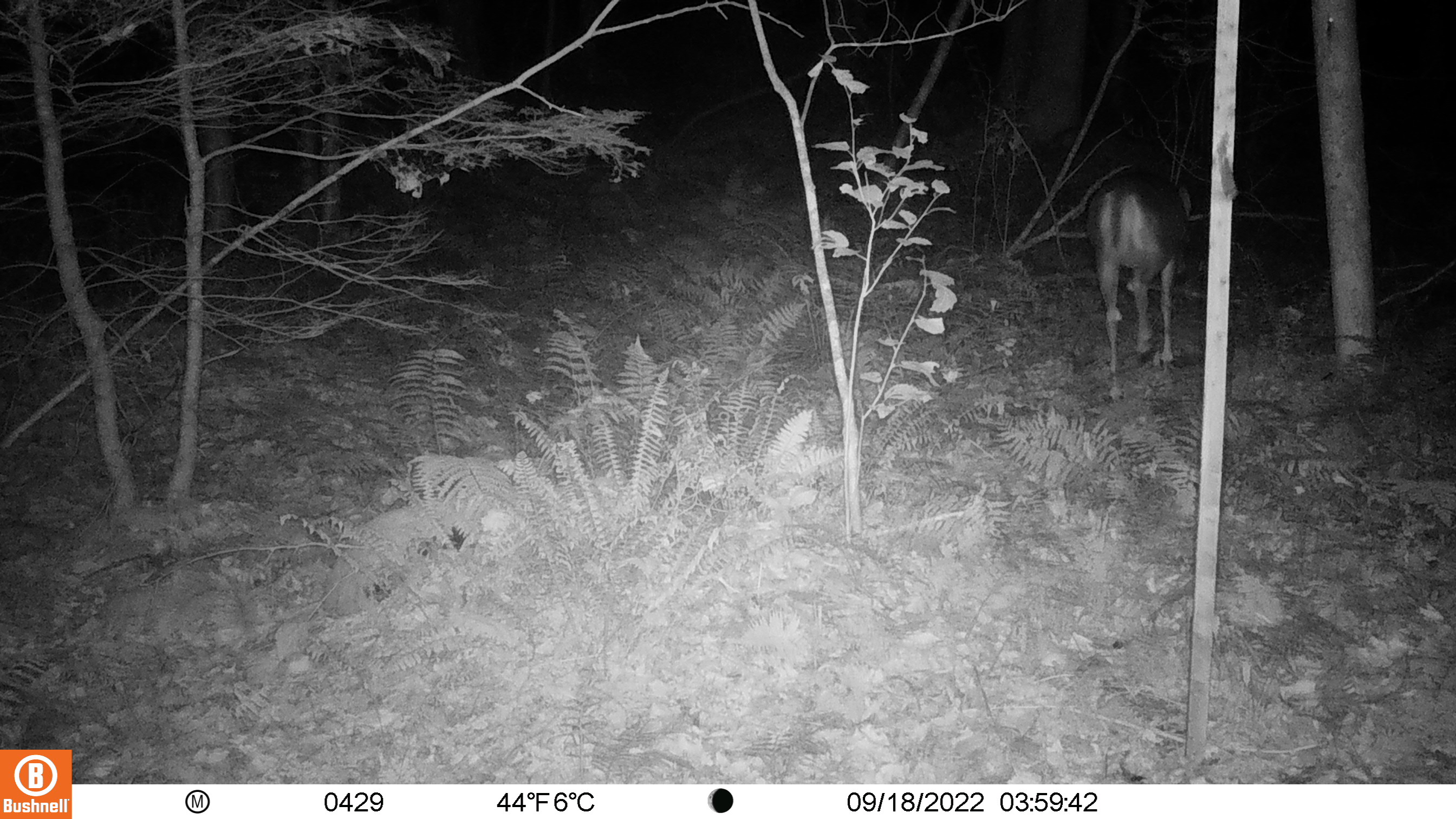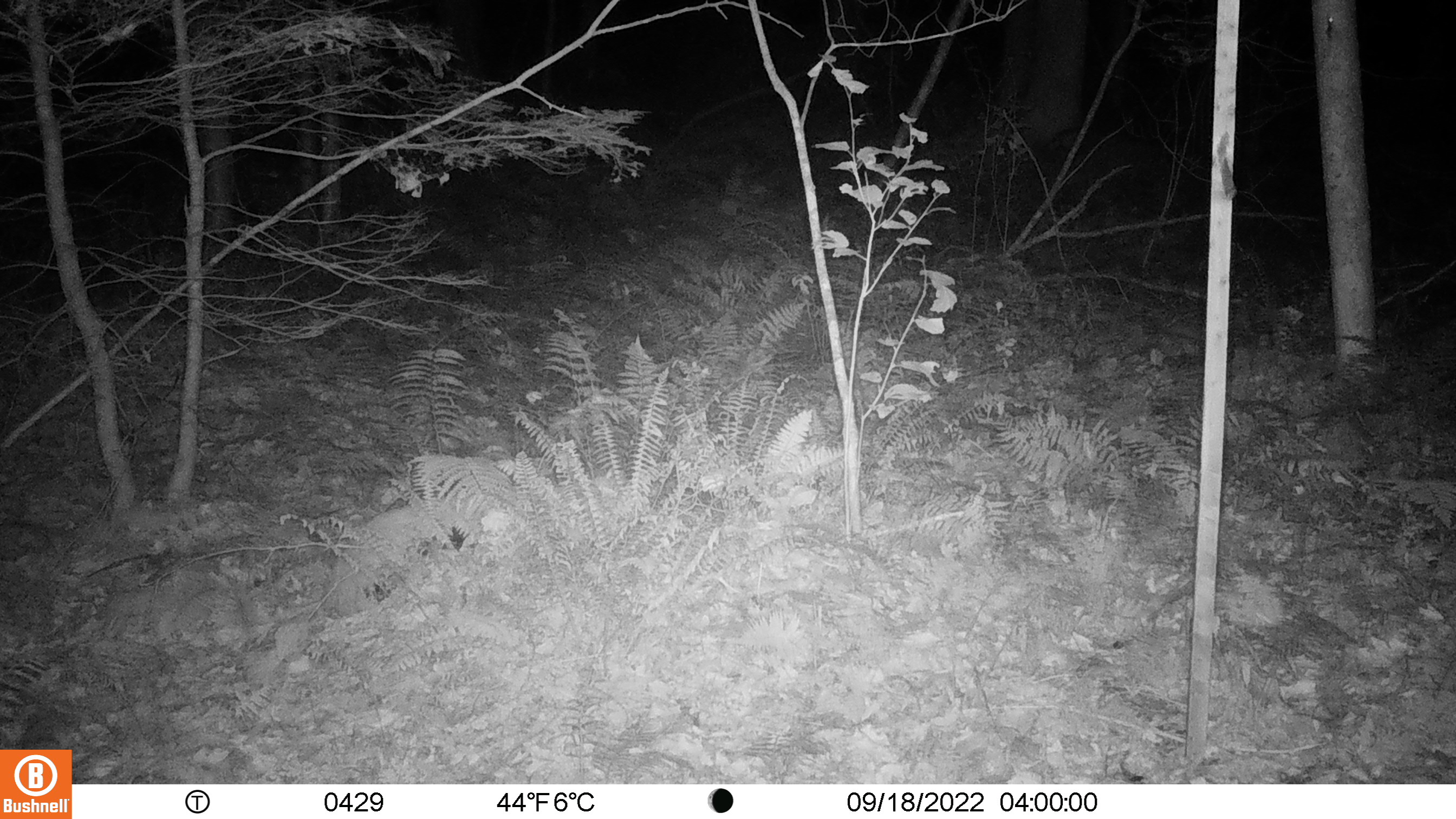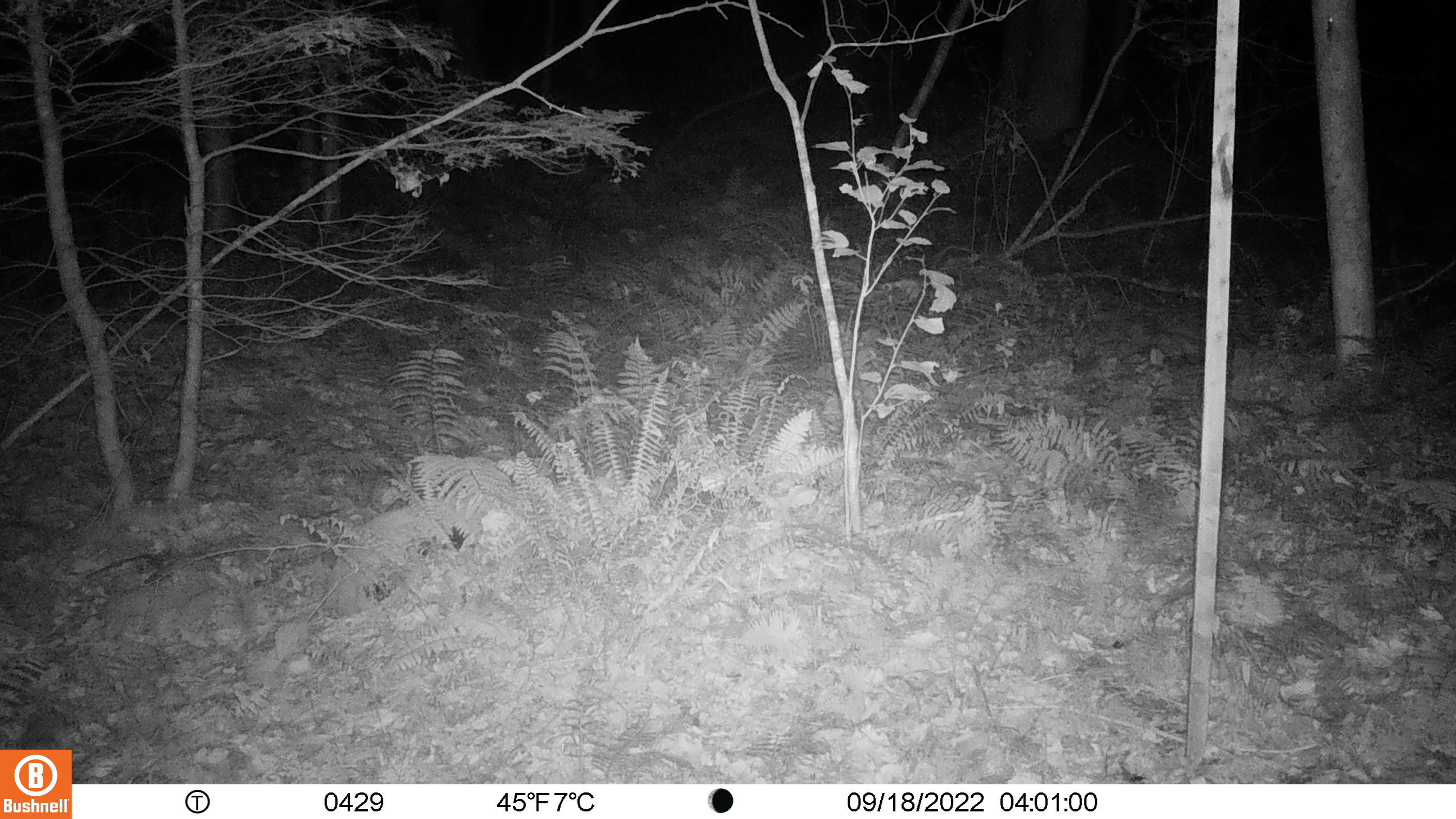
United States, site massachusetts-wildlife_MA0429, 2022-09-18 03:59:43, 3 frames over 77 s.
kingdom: Animalia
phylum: Chordata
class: Mammalia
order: Artiodactyla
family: Cervidae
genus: Odocoileus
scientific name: Odocoileus virginianus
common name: white-tailed deer